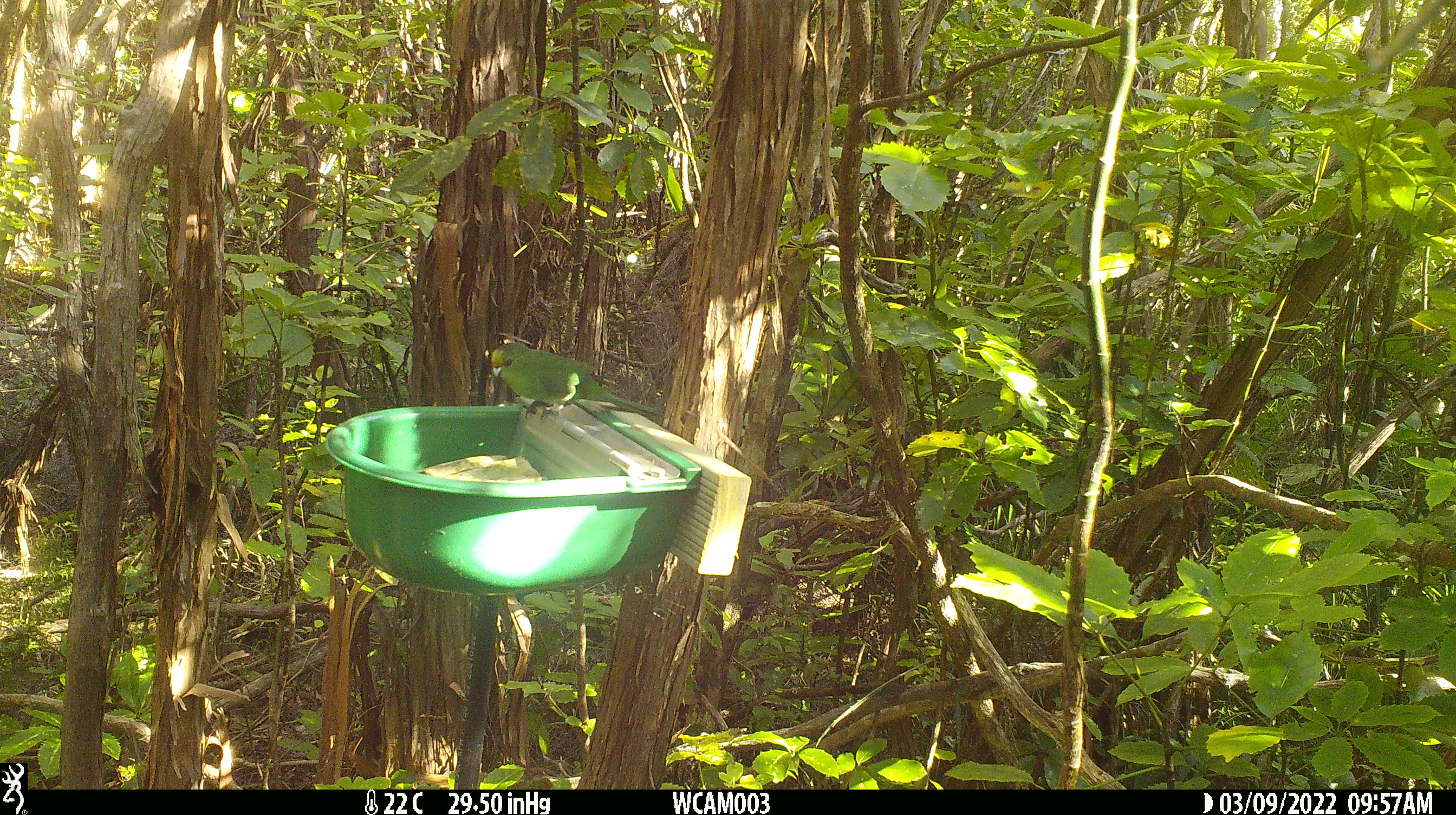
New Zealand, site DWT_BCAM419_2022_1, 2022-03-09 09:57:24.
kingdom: Animalia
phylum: Chordata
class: Aves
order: Psittaciformes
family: Psittaculidae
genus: Cyanoramphus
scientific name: Cyanoramphus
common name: parakeet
Parakeet (Cyanoramphus).